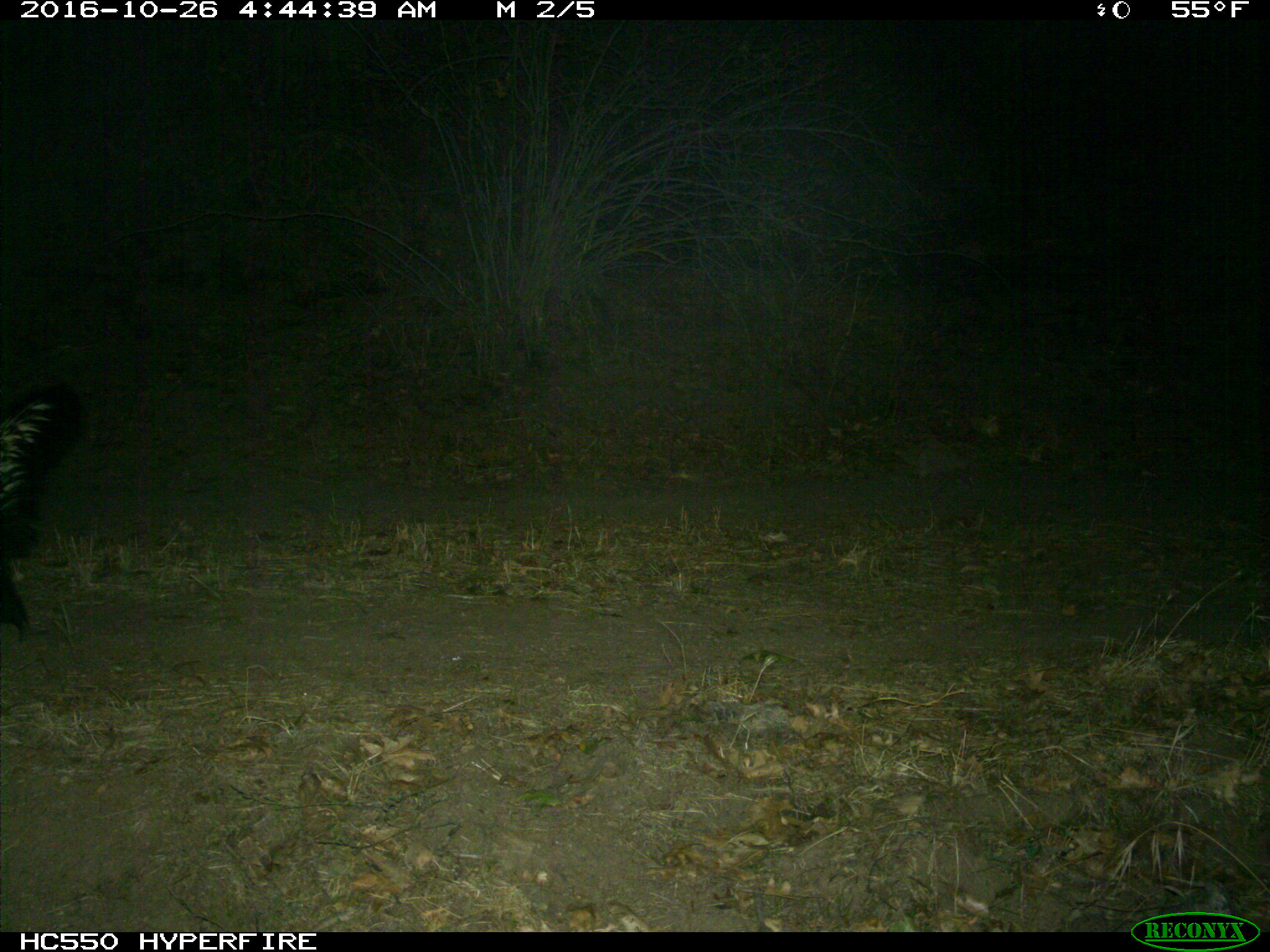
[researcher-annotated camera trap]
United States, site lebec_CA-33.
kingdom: Animalia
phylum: Chordata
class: Mammalia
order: Carnivora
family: Mephitidae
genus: Mephitis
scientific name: Mephitis mephitis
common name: striped skunk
Mephitis mephitis (striped skunk).